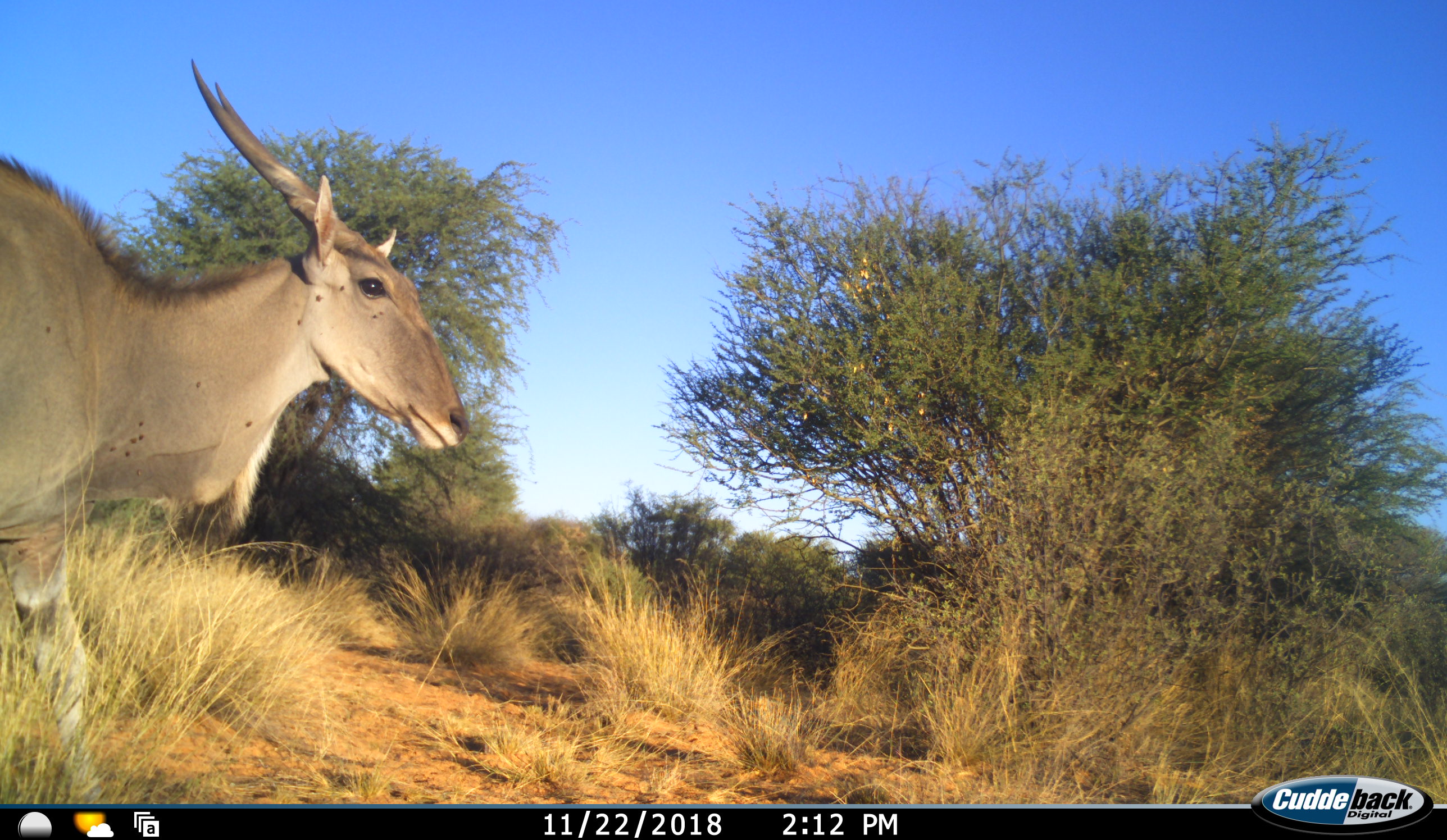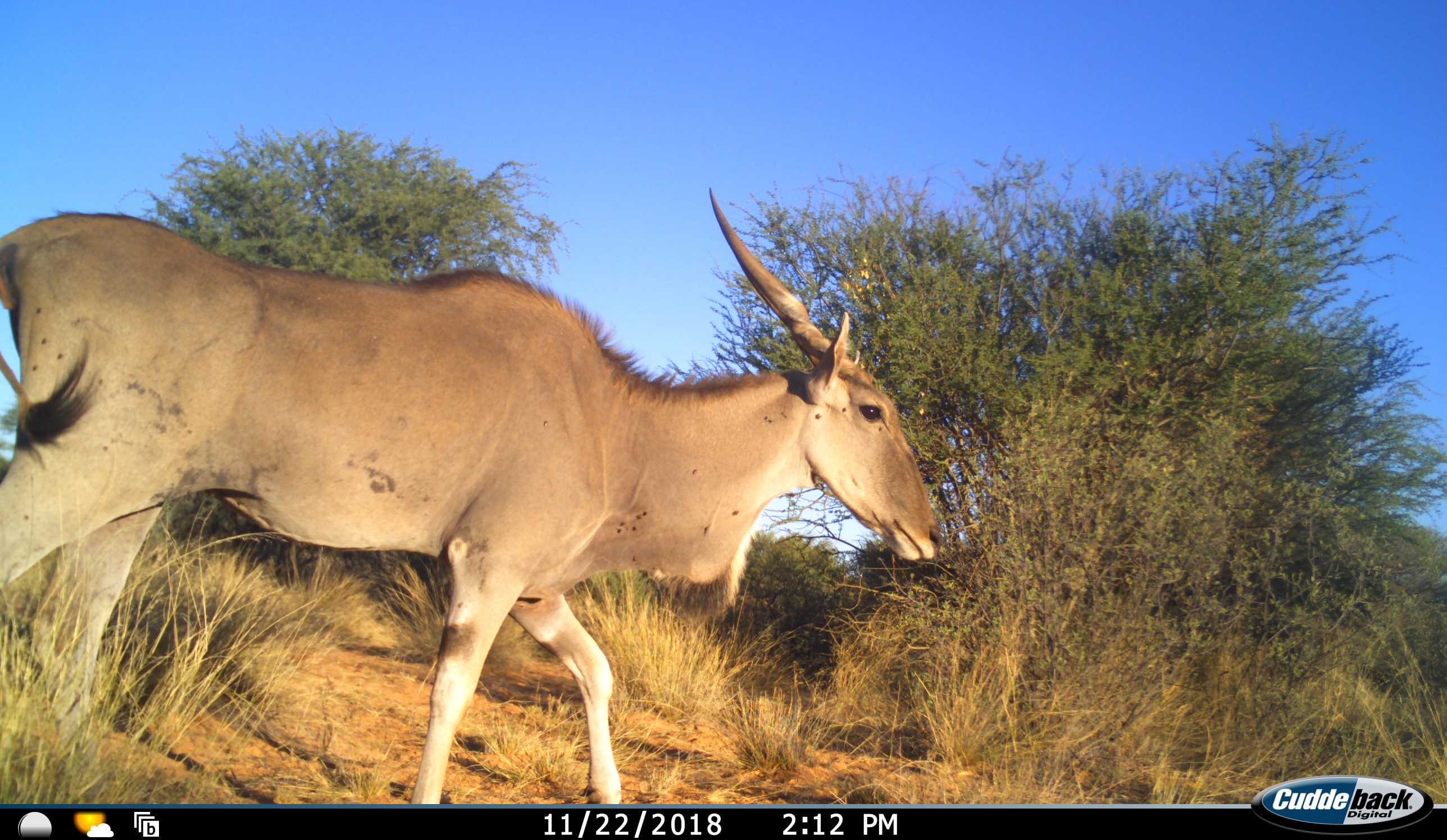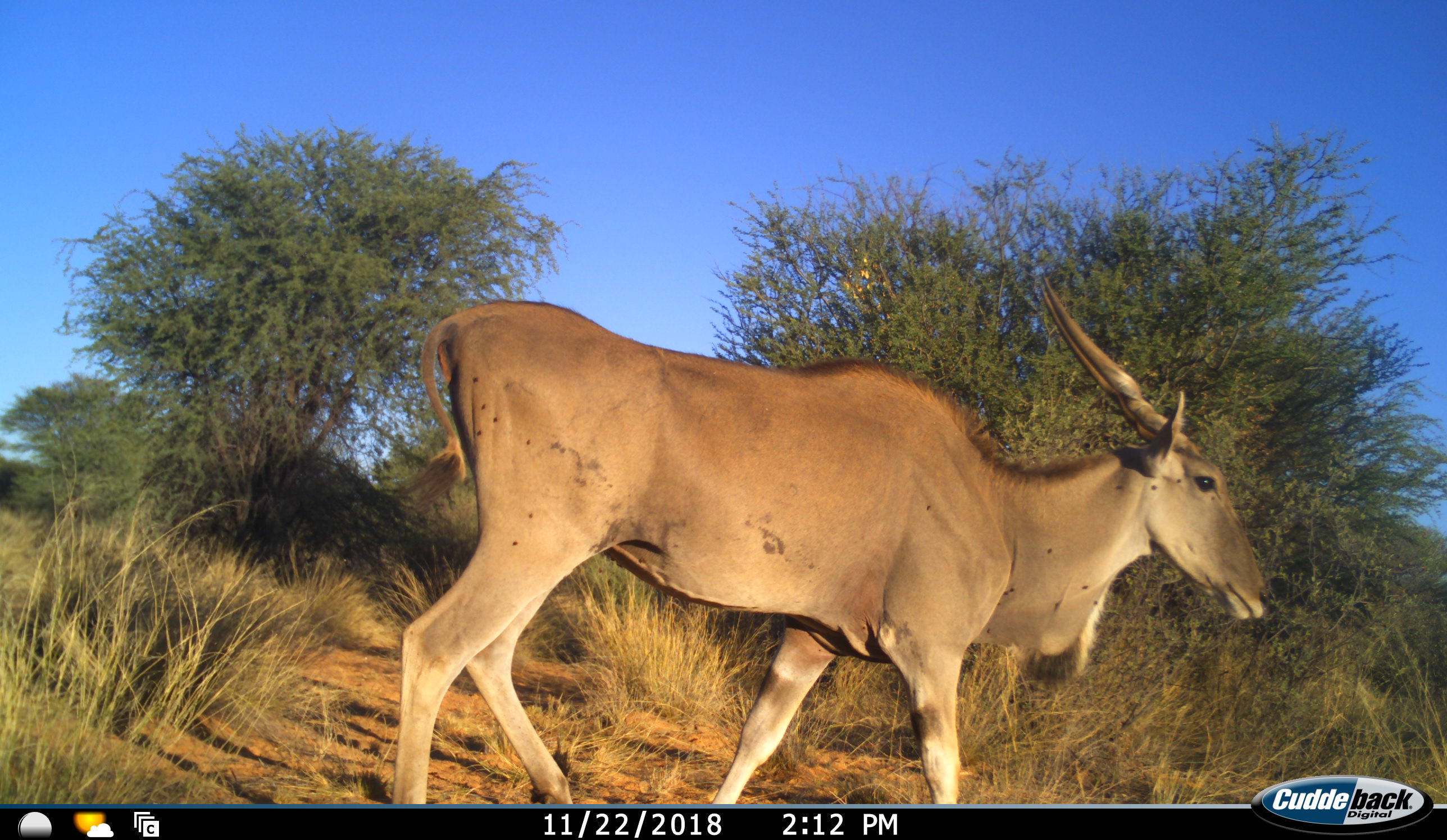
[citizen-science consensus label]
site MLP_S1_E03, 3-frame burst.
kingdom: Animalia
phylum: Chordata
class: Mammalia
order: Artiodactyla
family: Bovidae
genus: Tragelaphus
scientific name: Tragelaphus oryx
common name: eland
Eland (Tragelaphus oryx), count 1. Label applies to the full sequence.